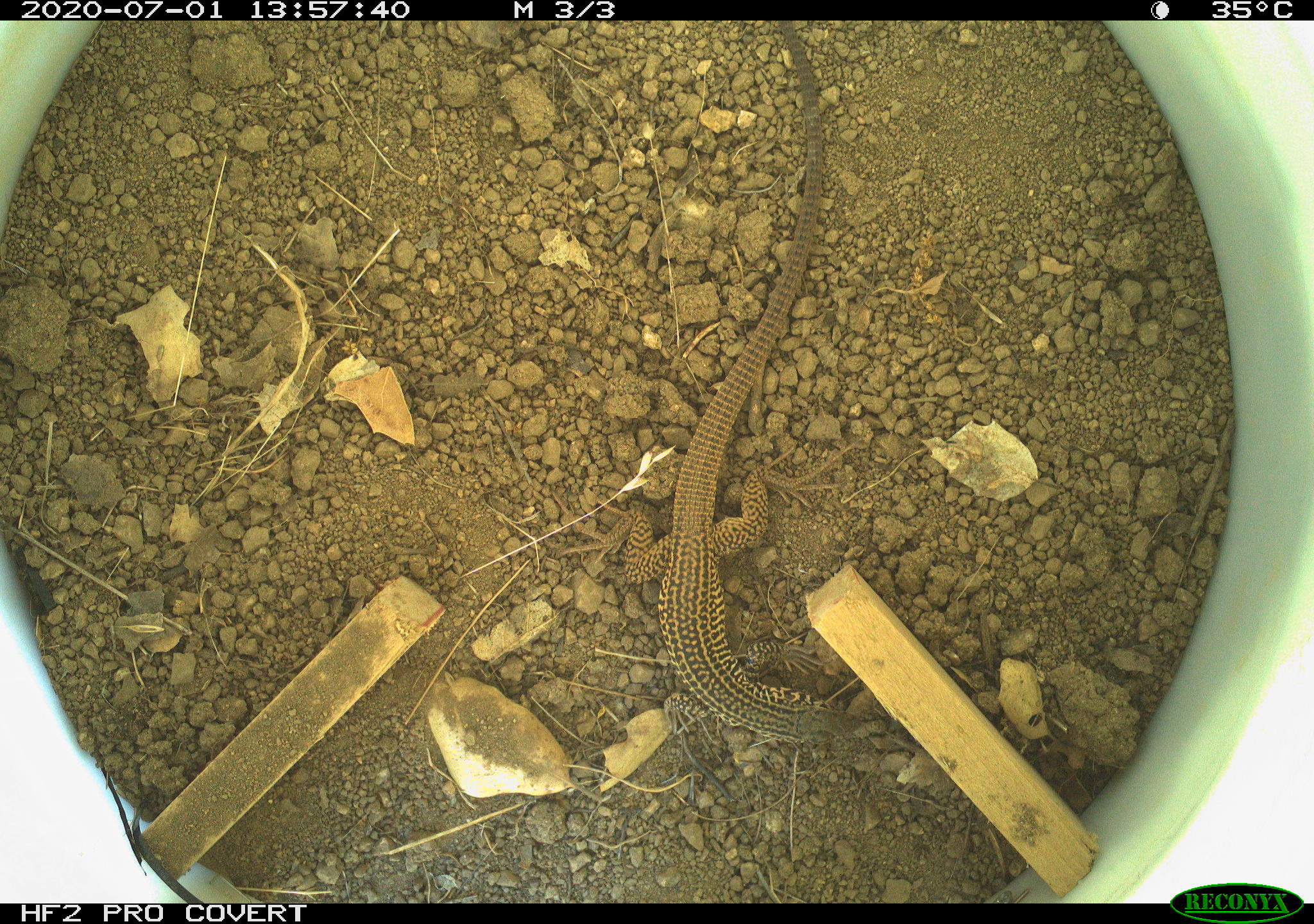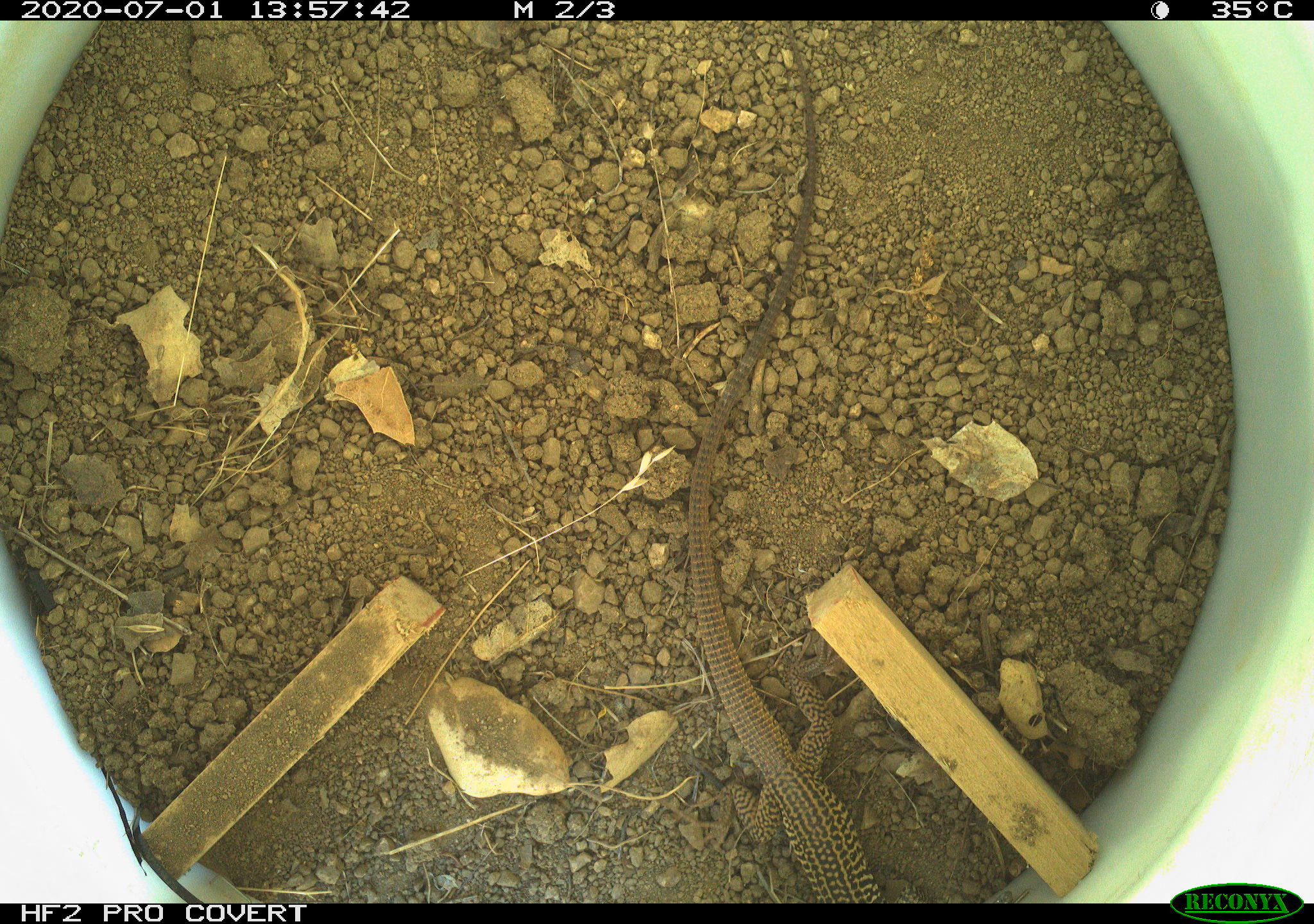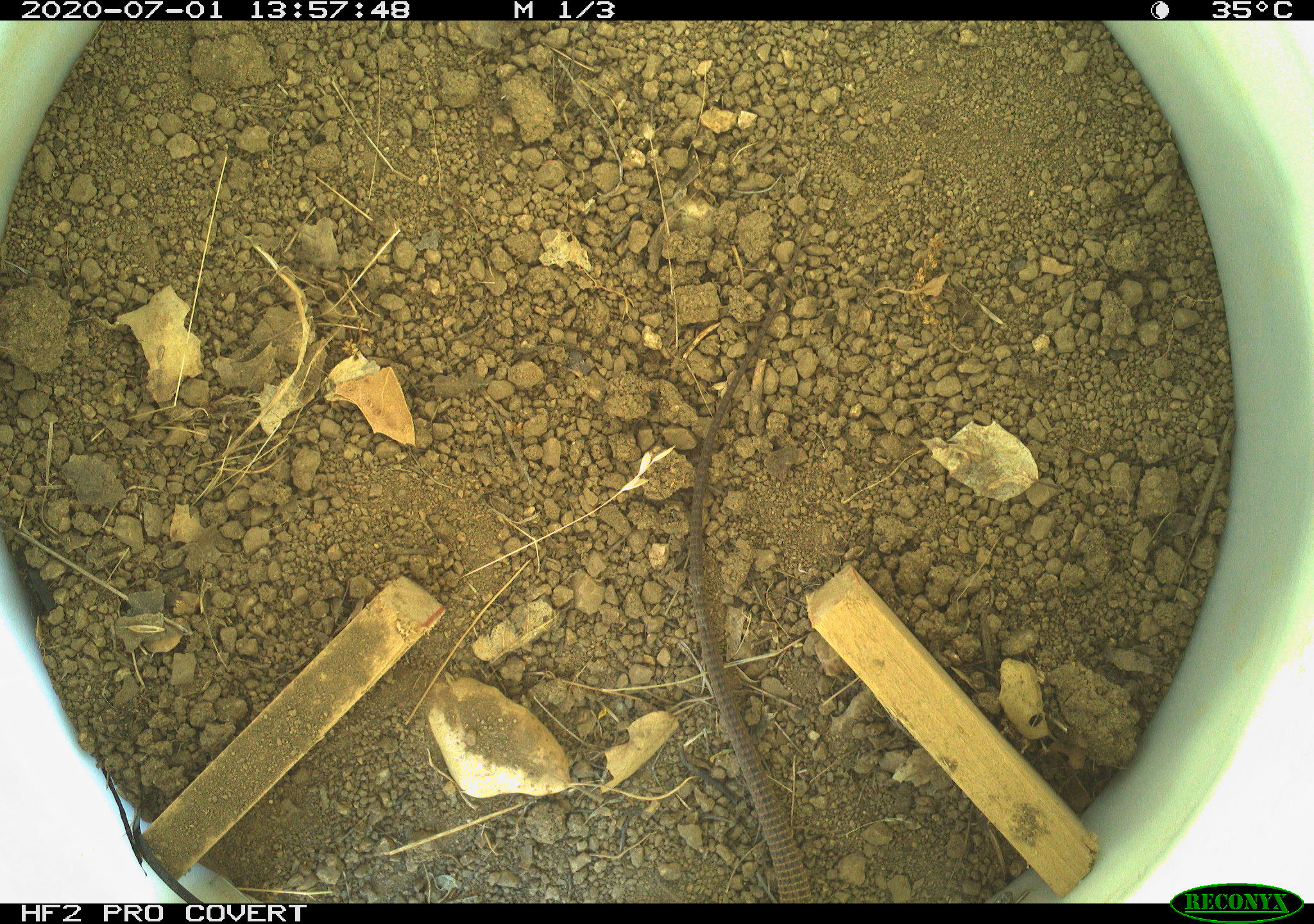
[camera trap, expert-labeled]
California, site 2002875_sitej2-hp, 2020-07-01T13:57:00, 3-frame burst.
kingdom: Animalia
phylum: Chordata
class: Reptilia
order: Squamata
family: Teiidae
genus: Aspidoscelis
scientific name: Aspidoscelis tigris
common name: western whiptail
Western whiptail (Aspidoscelis tigris).